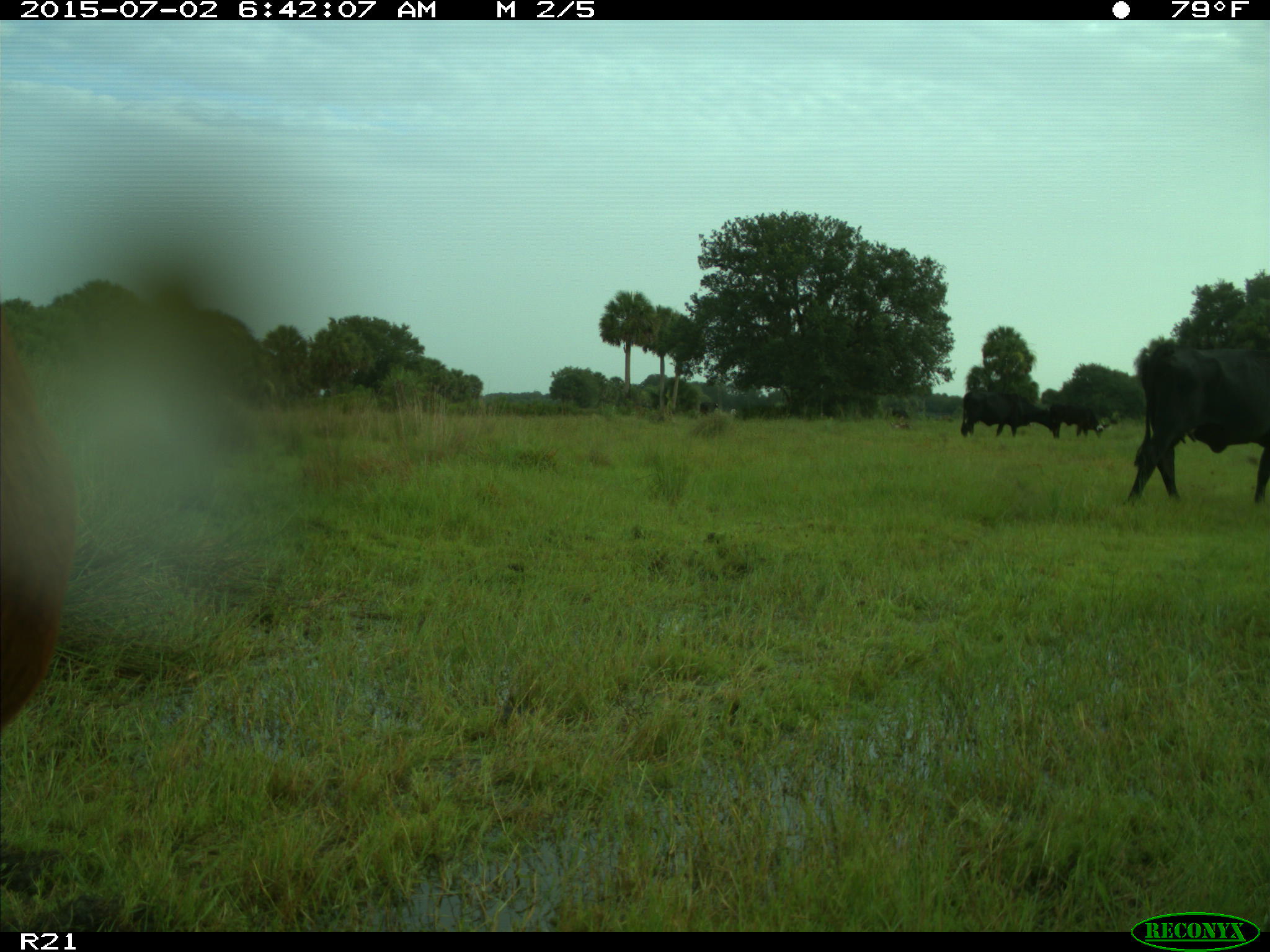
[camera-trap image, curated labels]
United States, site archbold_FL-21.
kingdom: Animalia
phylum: Chordata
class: Mammalia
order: Artiodactyla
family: Bovidae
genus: Bos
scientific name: Bos taurus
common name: domestic cow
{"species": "Bos taurus (domestic cow)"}